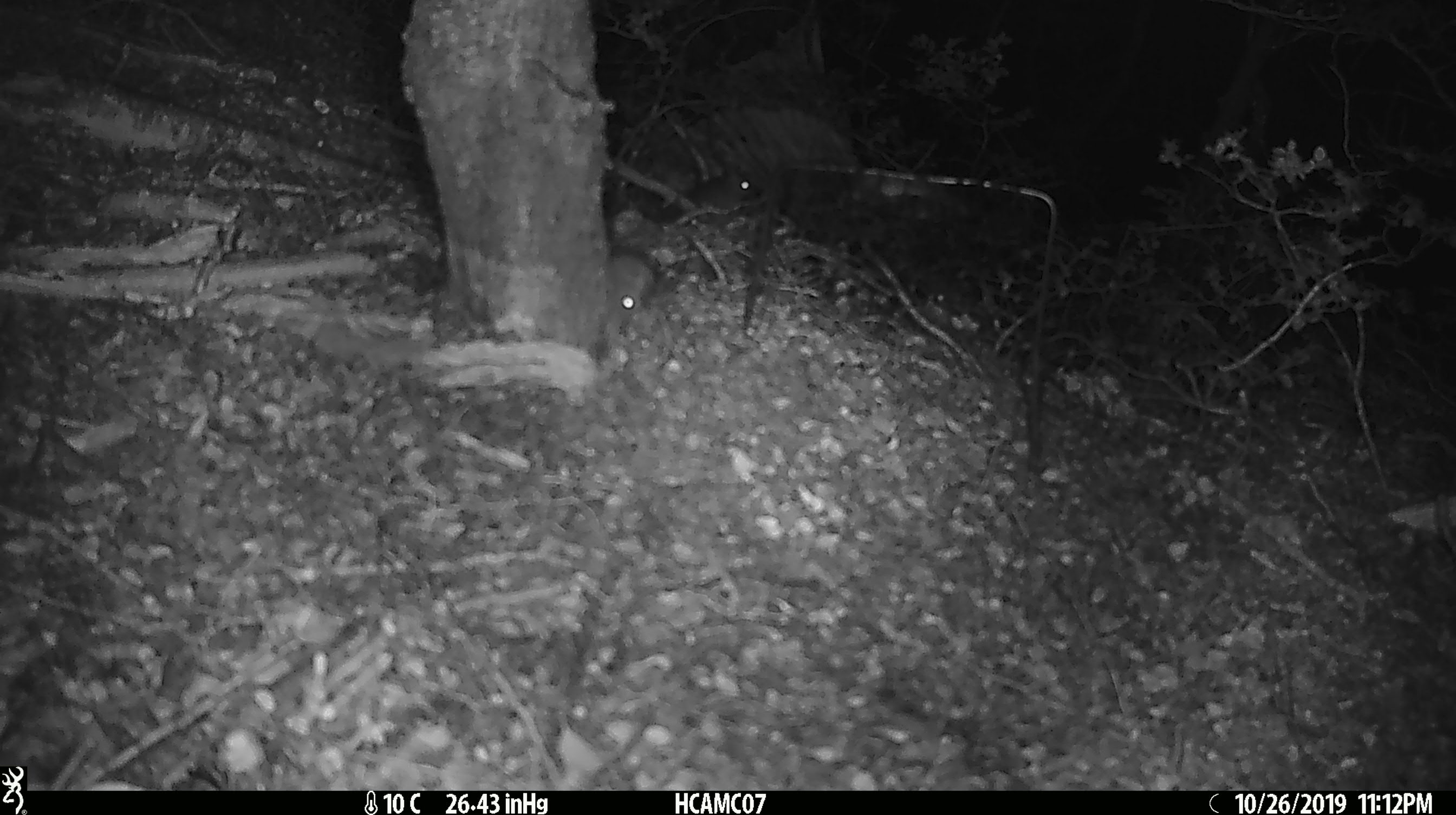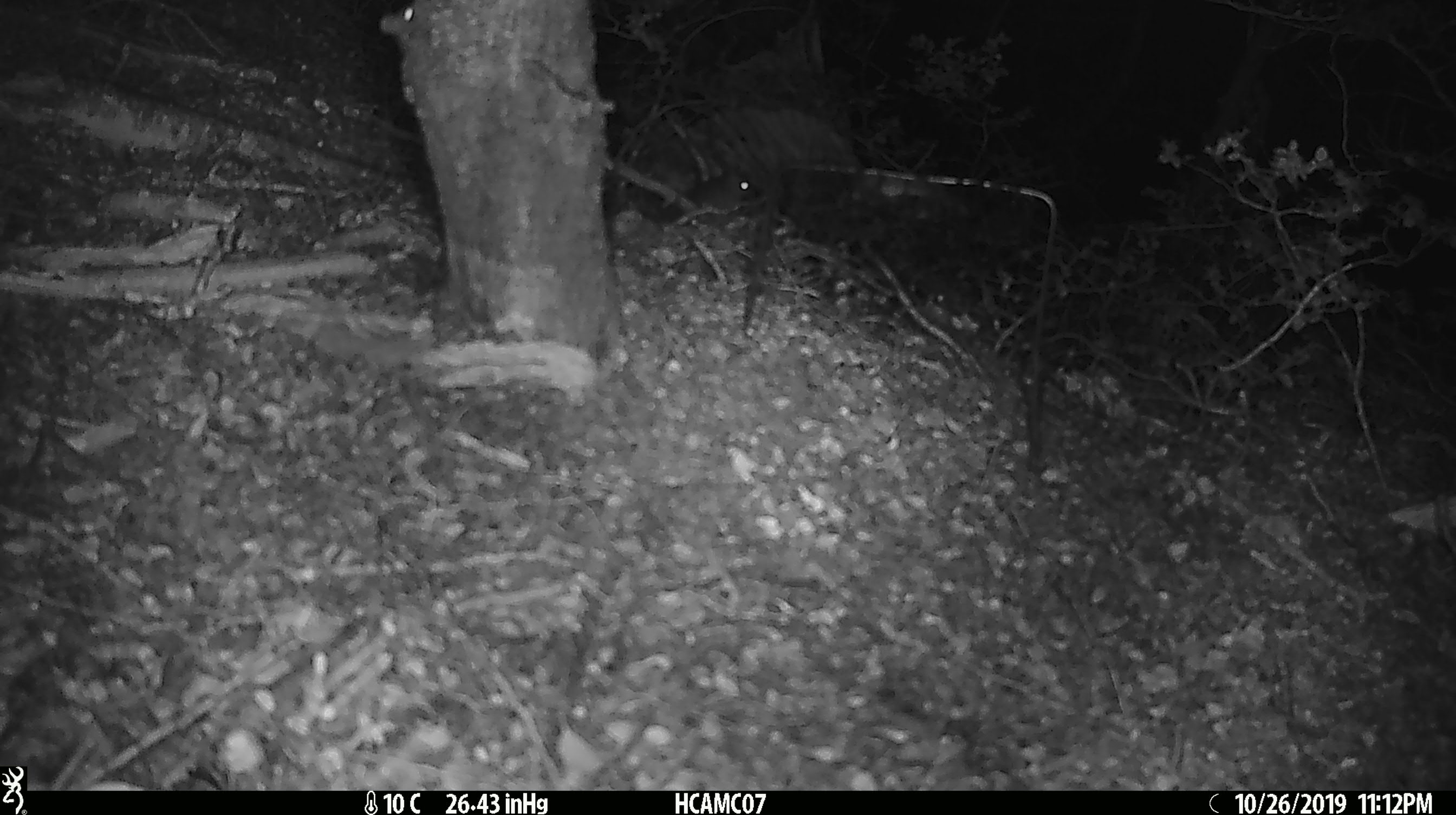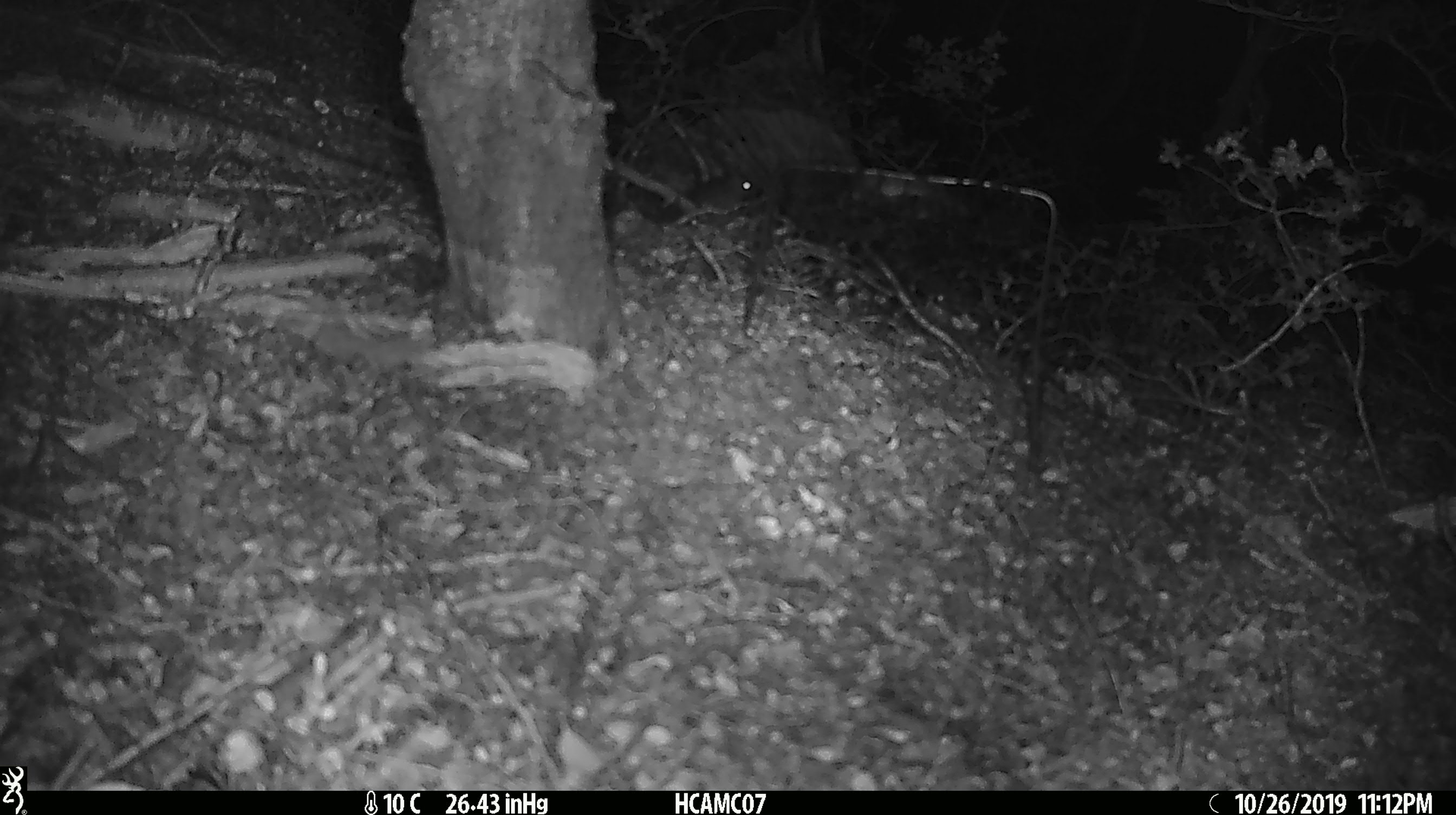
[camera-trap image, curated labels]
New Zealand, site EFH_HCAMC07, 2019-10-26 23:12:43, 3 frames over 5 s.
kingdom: Animalia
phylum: Chordata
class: Mammalia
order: Rodentia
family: Muridae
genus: Mus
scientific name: Mus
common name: mouse